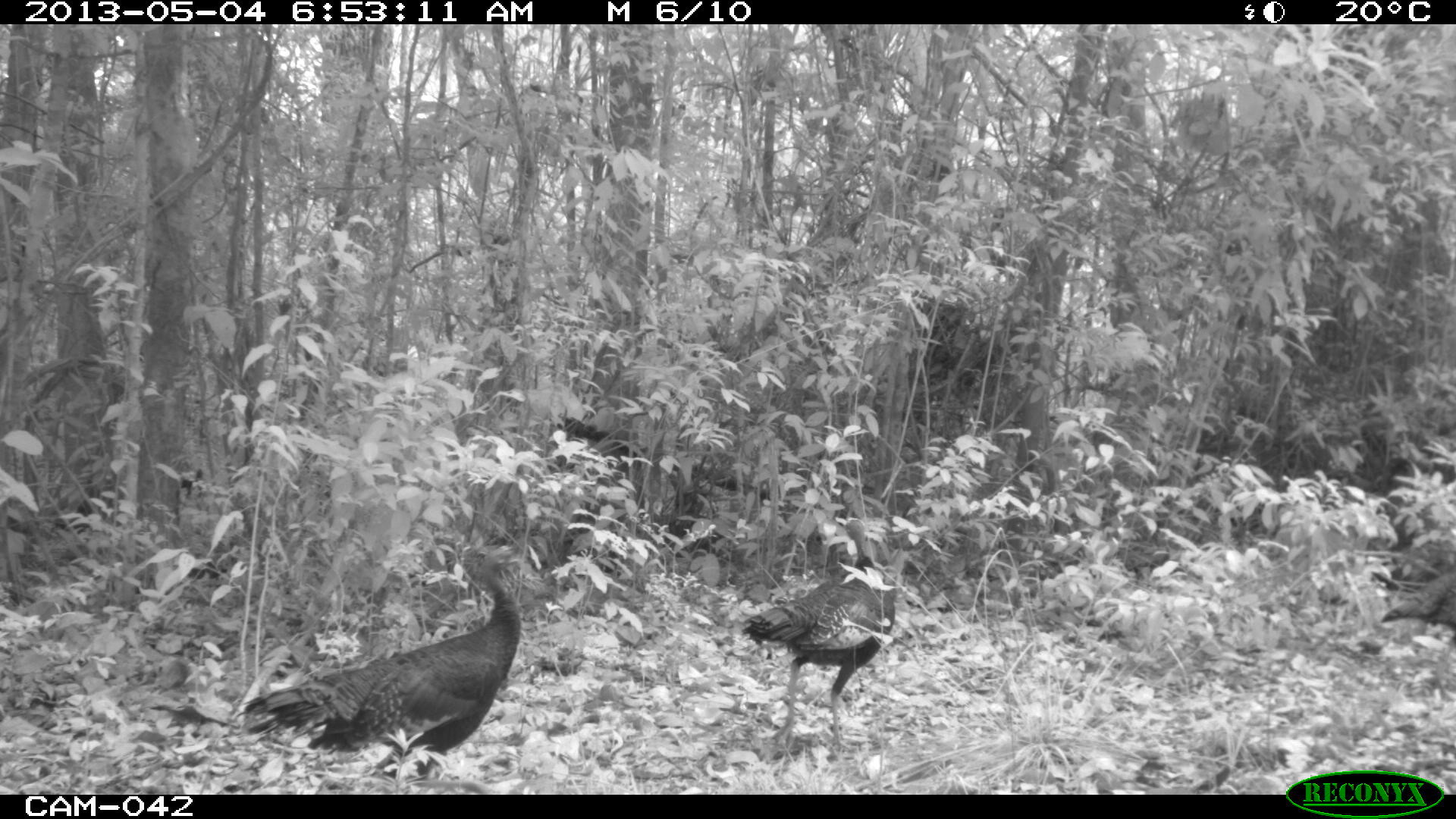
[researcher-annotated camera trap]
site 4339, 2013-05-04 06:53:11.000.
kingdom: Animalia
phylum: Chordata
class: Aves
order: Galliformes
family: Phasianidae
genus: Meleagris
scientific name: Meleagris ocellata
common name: ocellated turkey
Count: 4.